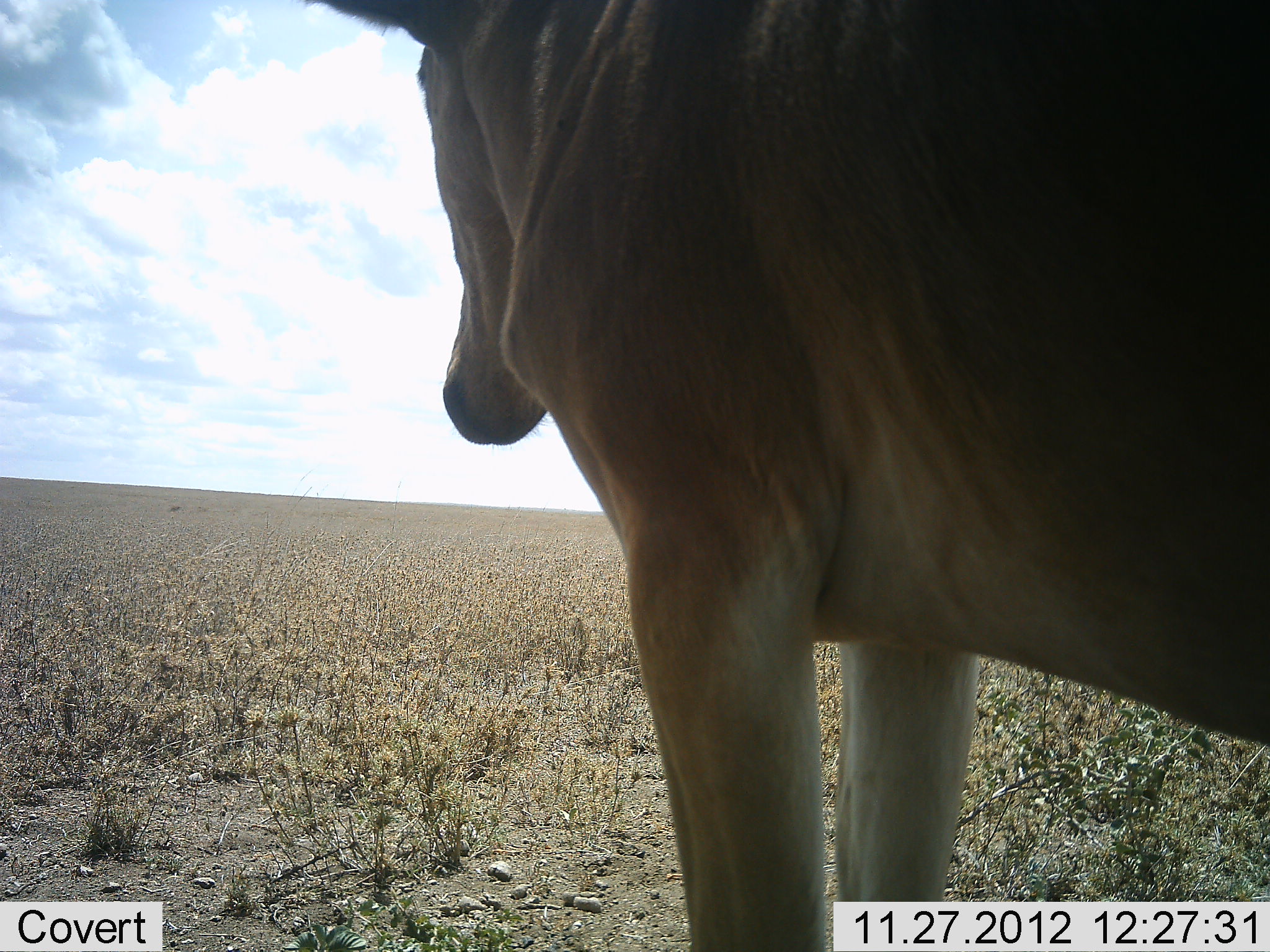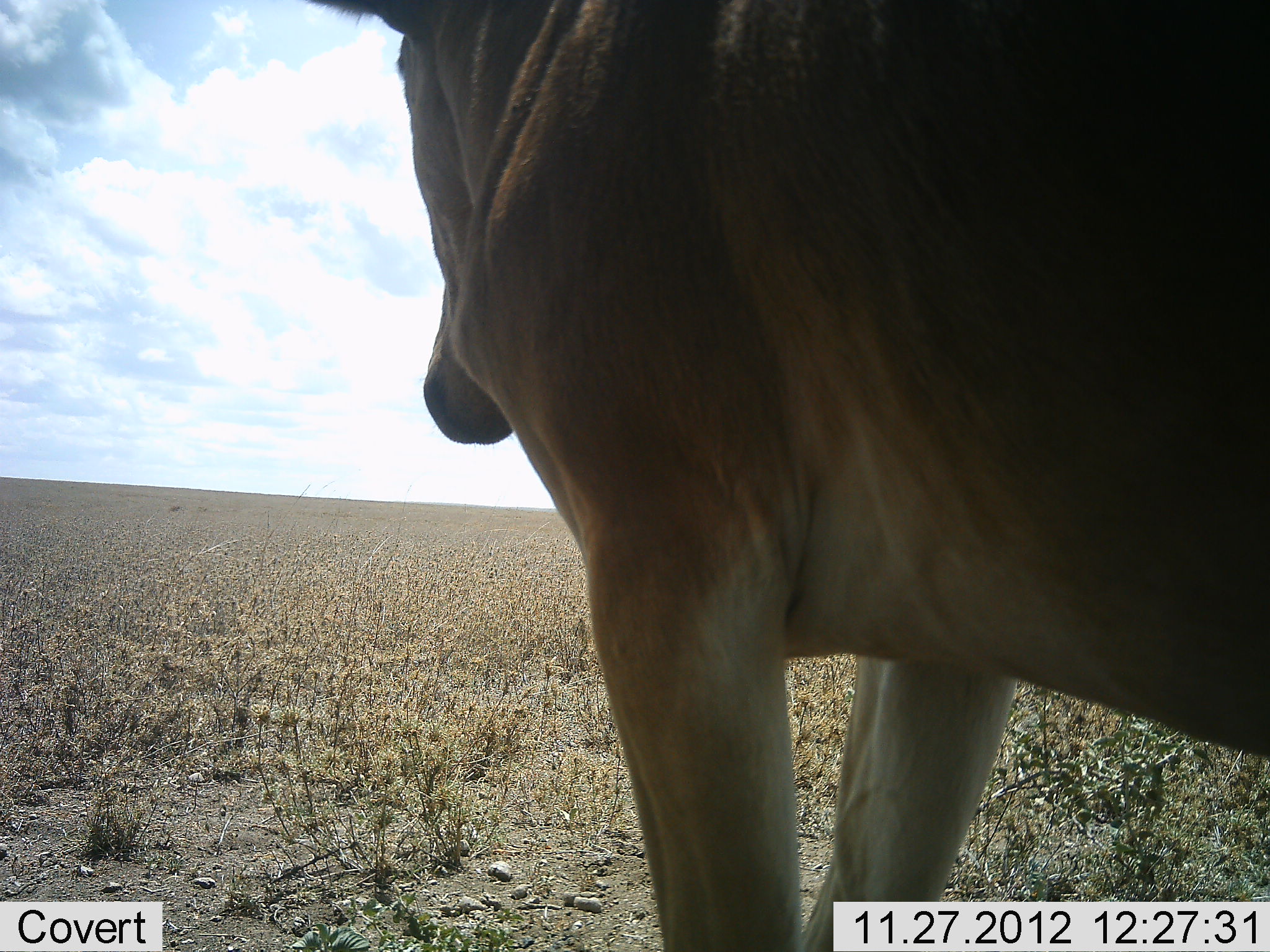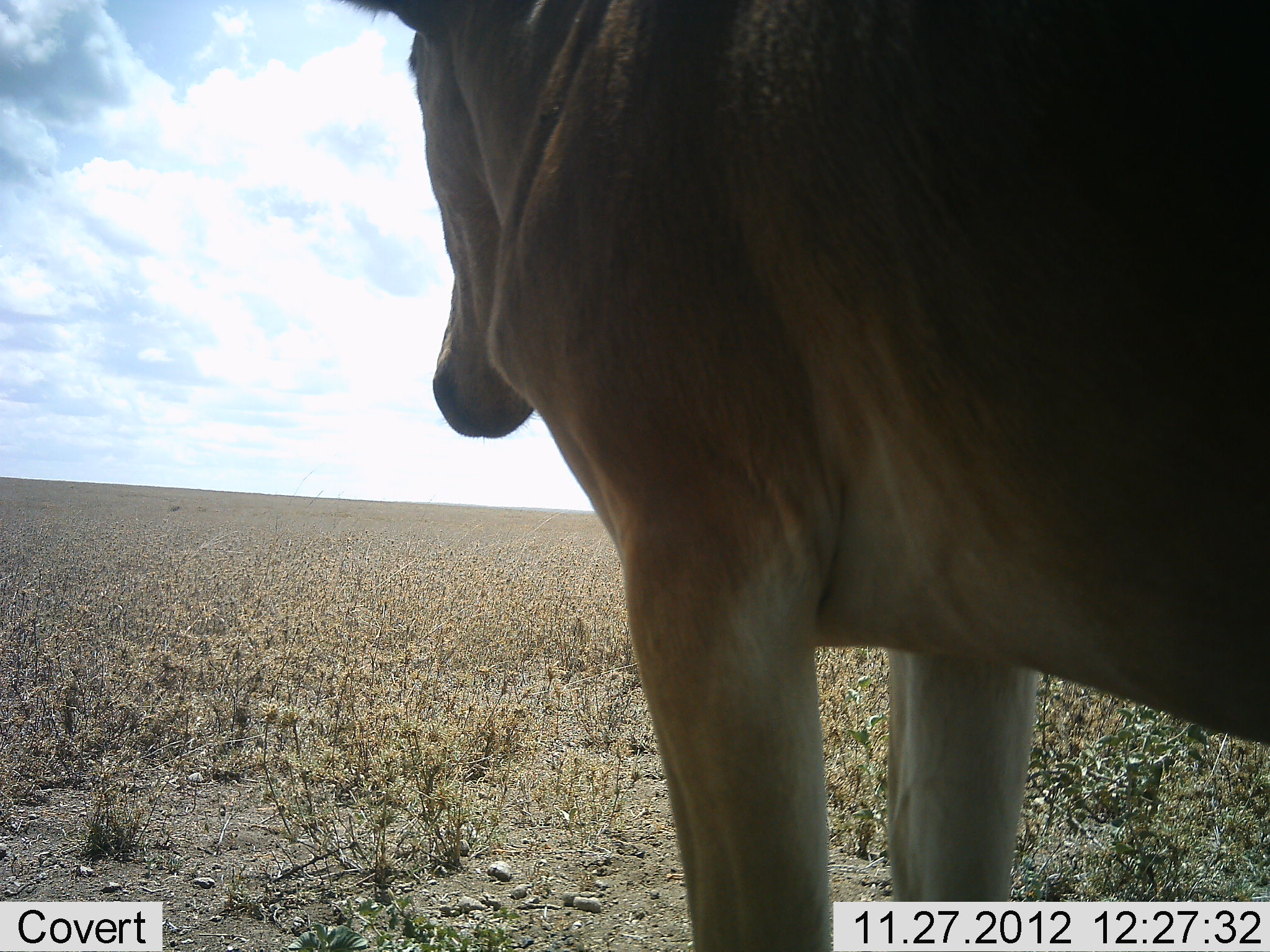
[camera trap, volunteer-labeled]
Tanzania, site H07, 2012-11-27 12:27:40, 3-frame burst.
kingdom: Animalia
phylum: Chordata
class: Mammalia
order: Artiodactyla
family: Bovidae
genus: Alcelaphus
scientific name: Alcelaphus buselaphus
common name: hartebeest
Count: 1.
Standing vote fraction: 100%.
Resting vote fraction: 0%.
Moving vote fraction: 0%.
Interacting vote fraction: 0%.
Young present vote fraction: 0%.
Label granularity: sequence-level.